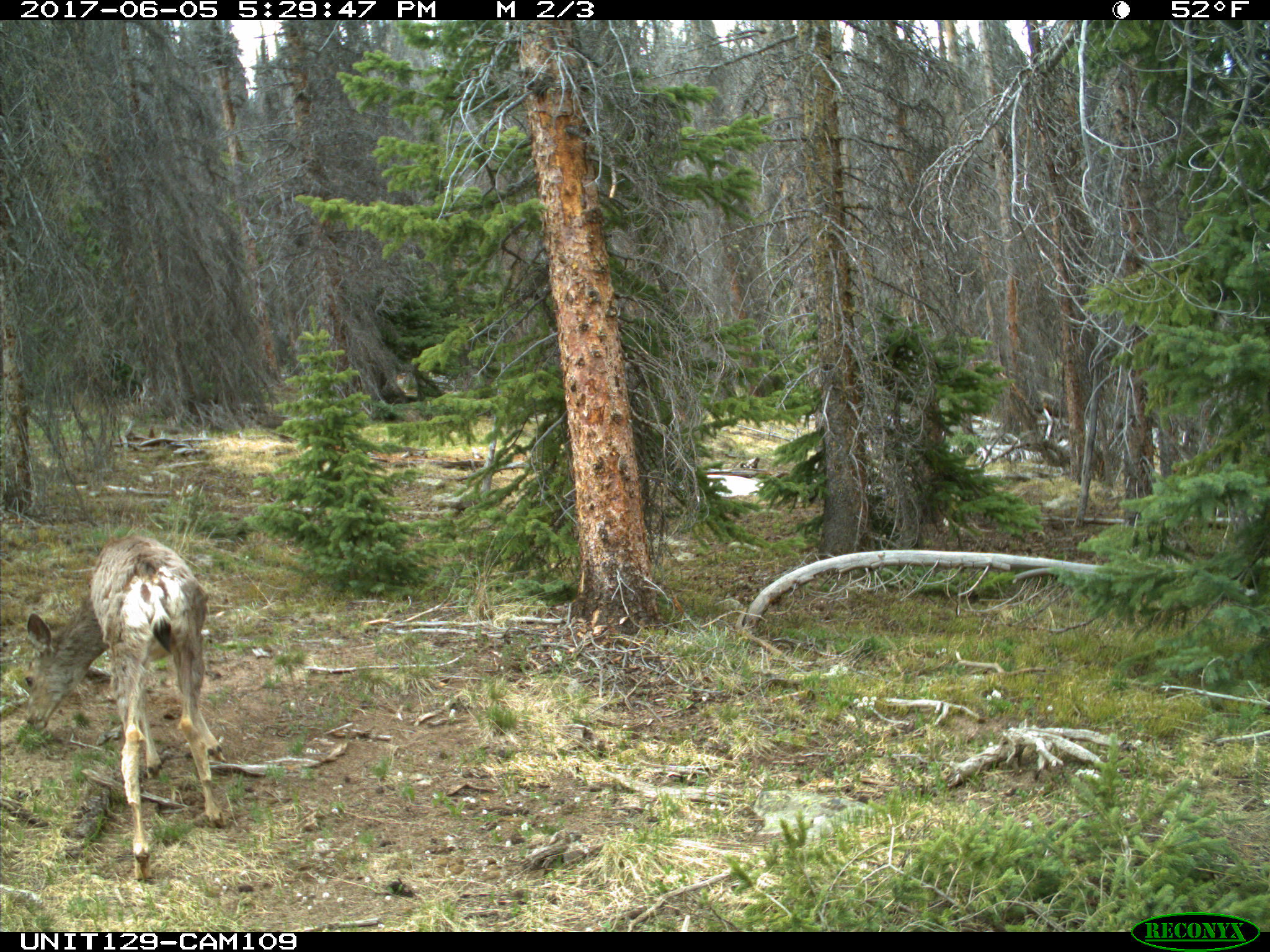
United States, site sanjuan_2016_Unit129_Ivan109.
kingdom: Animalia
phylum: Chordata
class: Mammalia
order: Artiodactyla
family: Cervidae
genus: Odocoileus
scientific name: Odocoileus hemionus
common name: mule deer